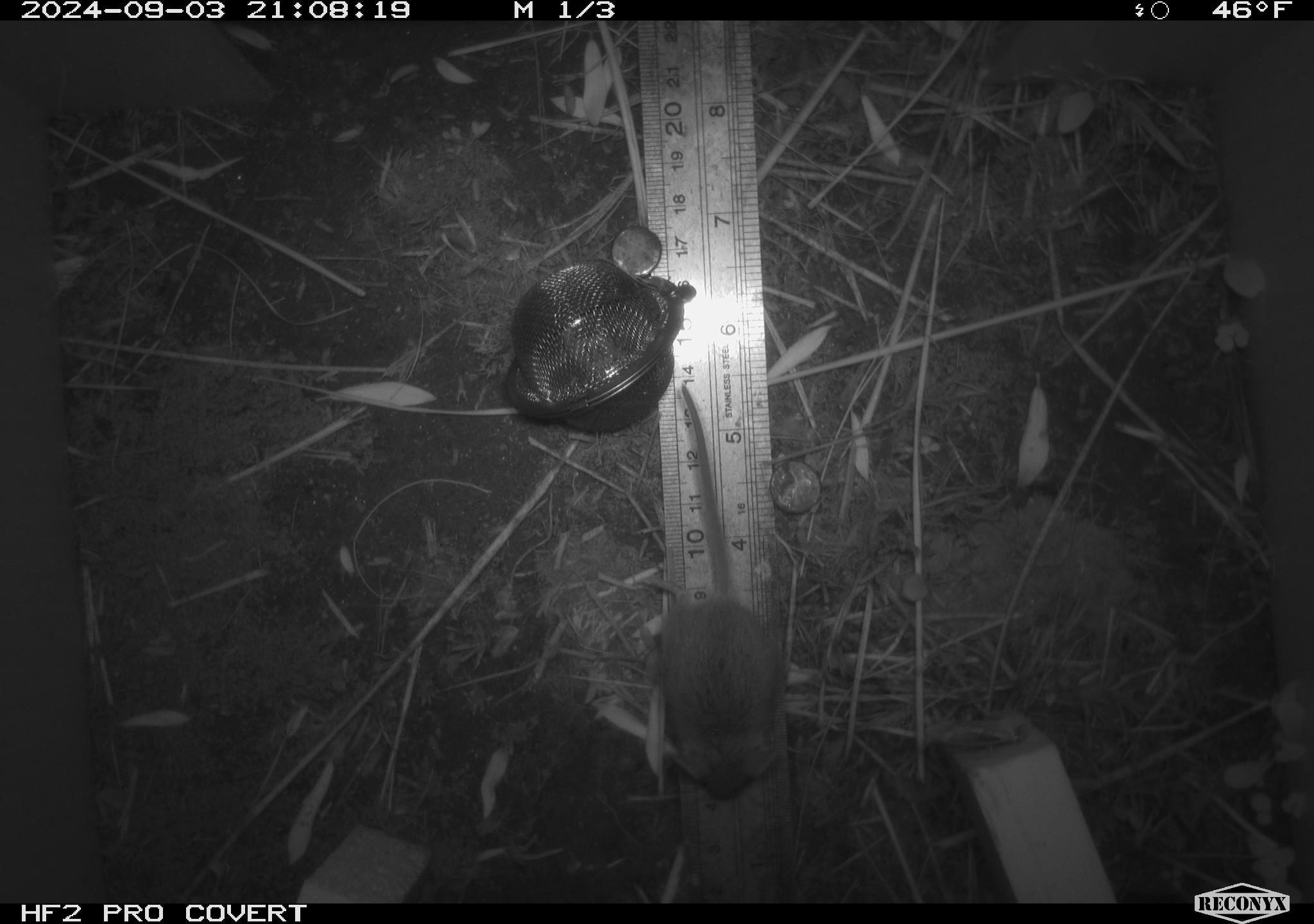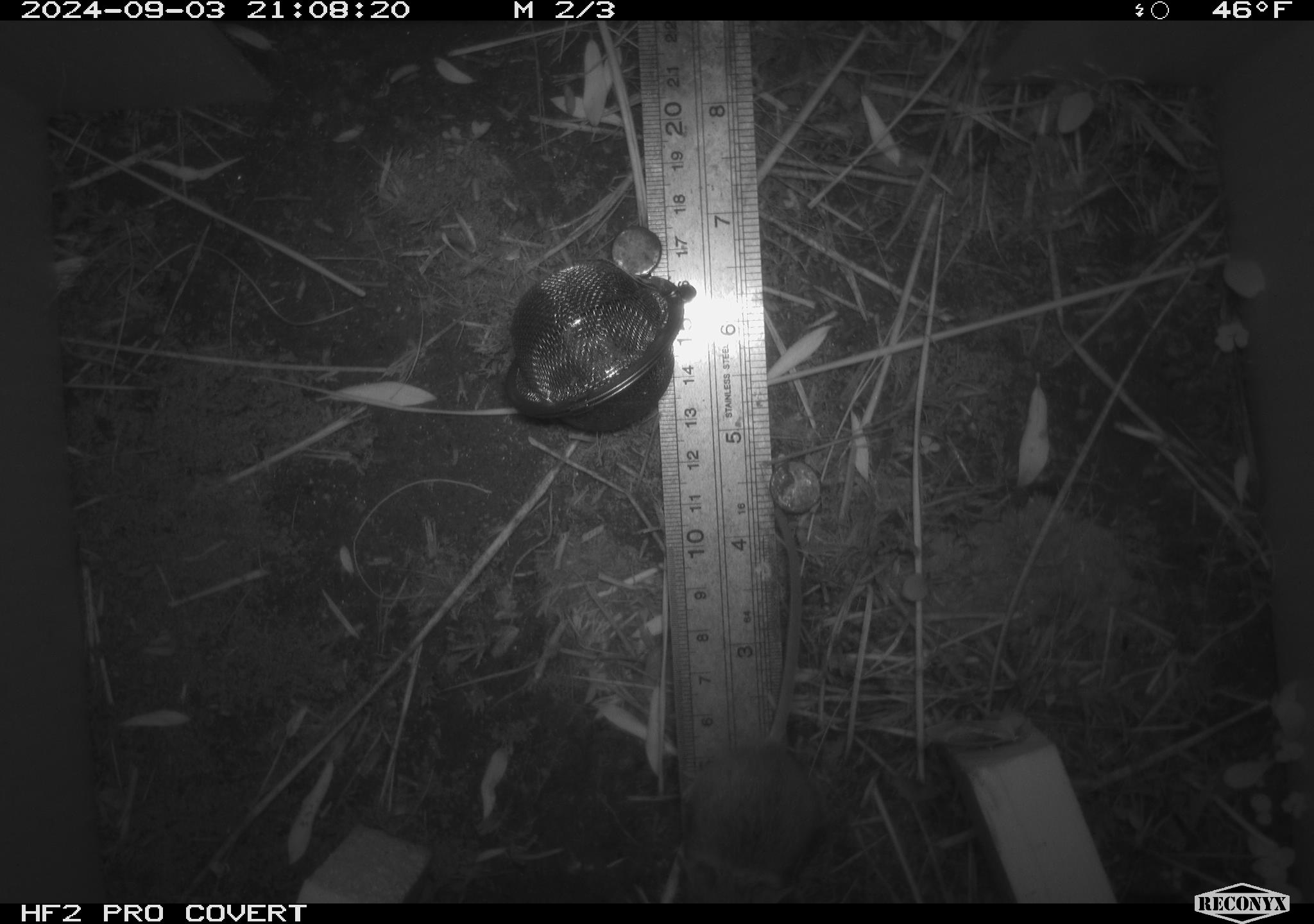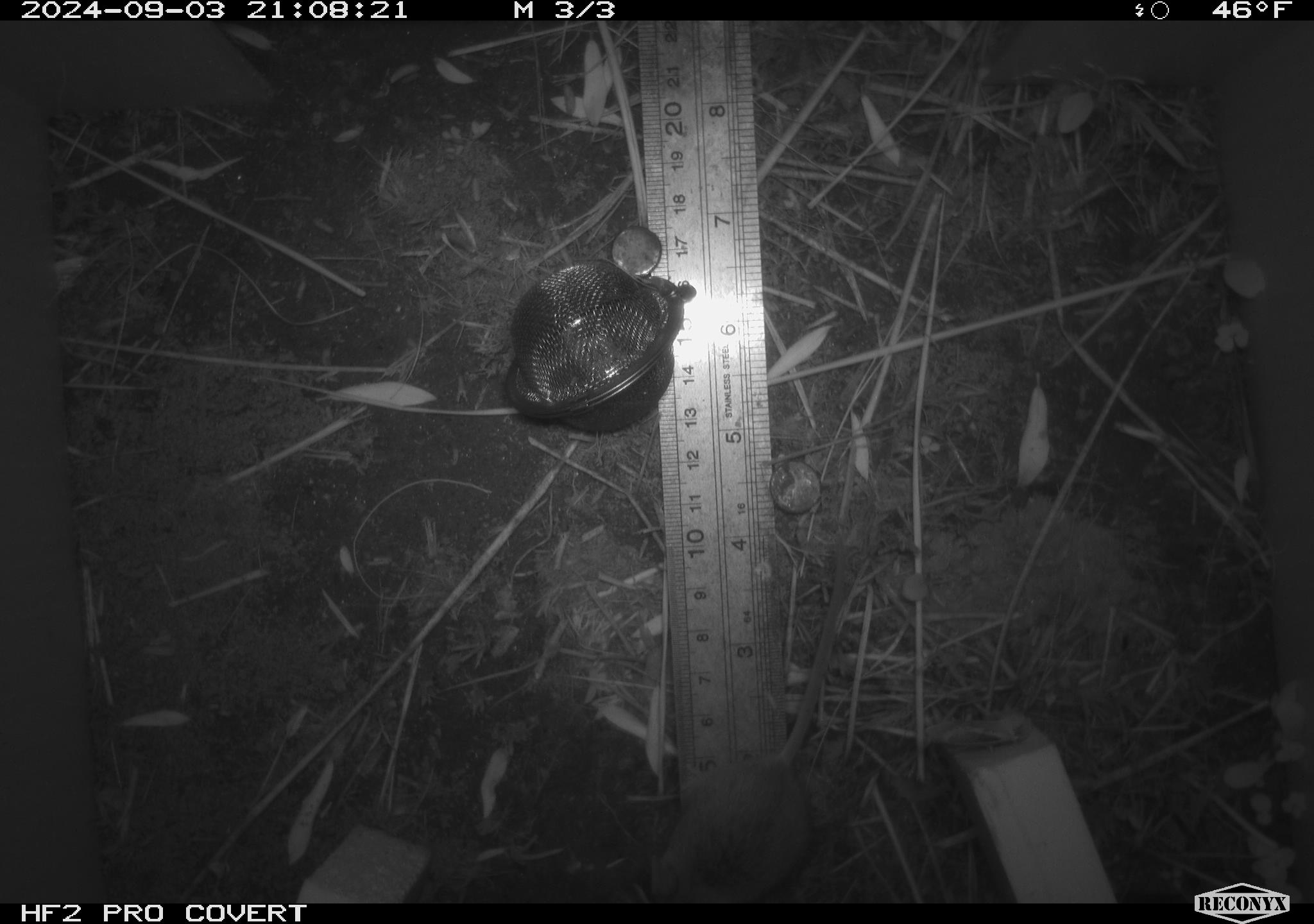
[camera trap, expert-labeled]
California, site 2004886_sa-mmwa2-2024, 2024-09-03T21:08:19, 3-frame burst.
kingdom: Animalia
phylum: Chordata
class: Mammalia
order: Rodentia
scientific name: Rodentia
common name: mouse species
Mouse species (Rodentia).